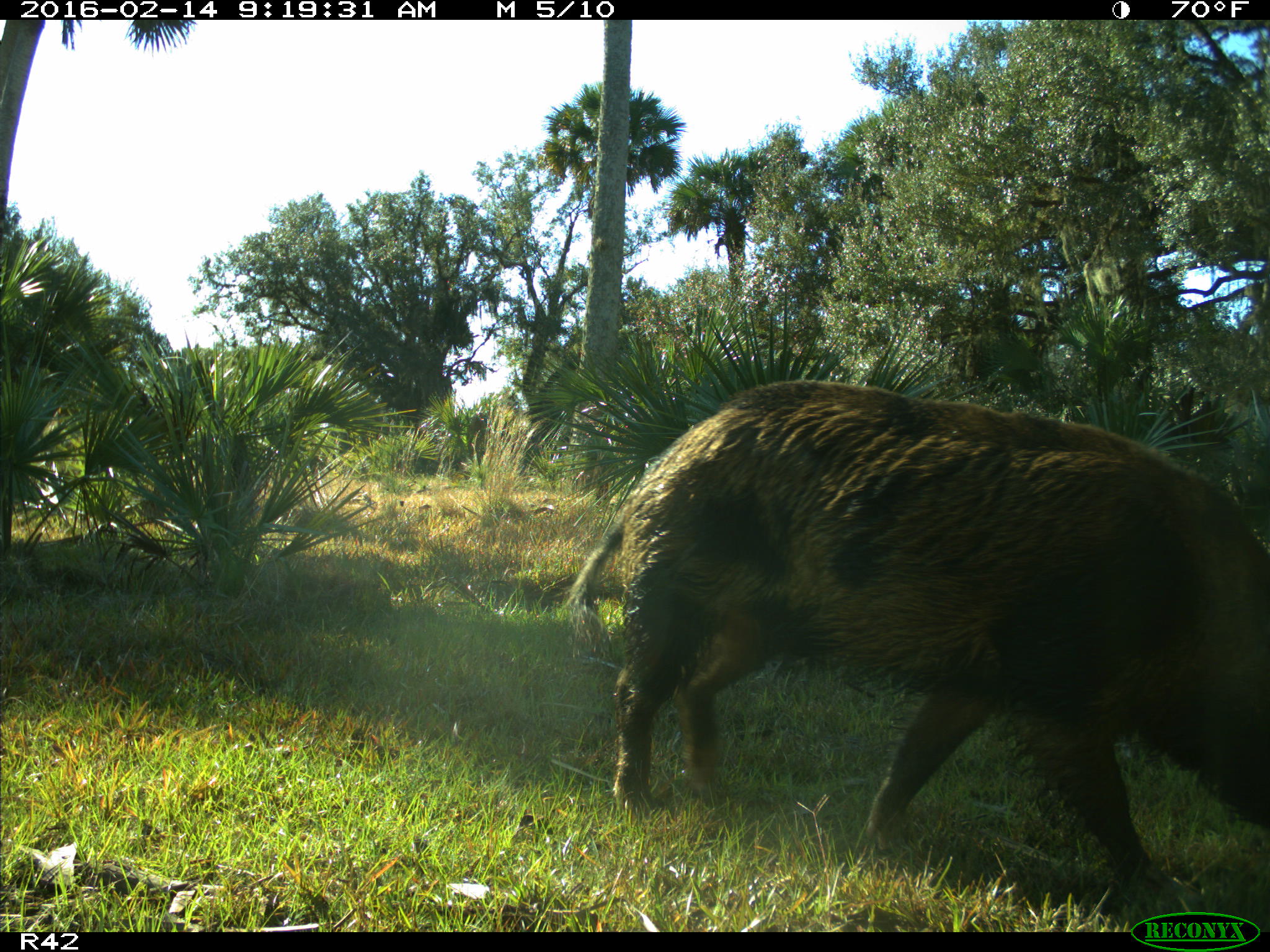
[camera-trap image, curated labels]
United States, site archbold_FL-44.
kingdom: Animalia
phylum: Chordata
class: Mammalia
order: Artiodactyla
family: Suidae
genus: Sus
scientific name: Sus scrofa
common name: wild boar